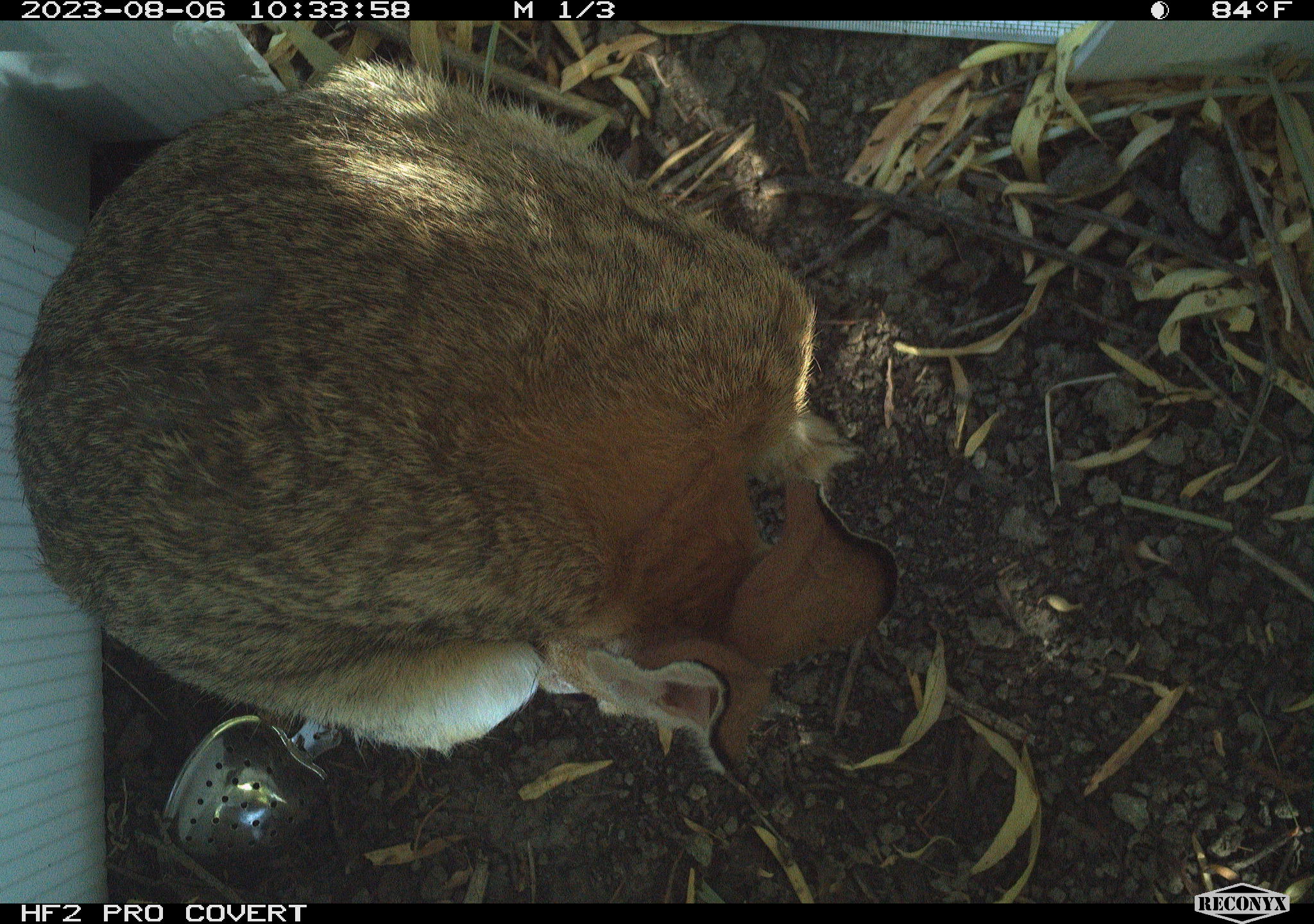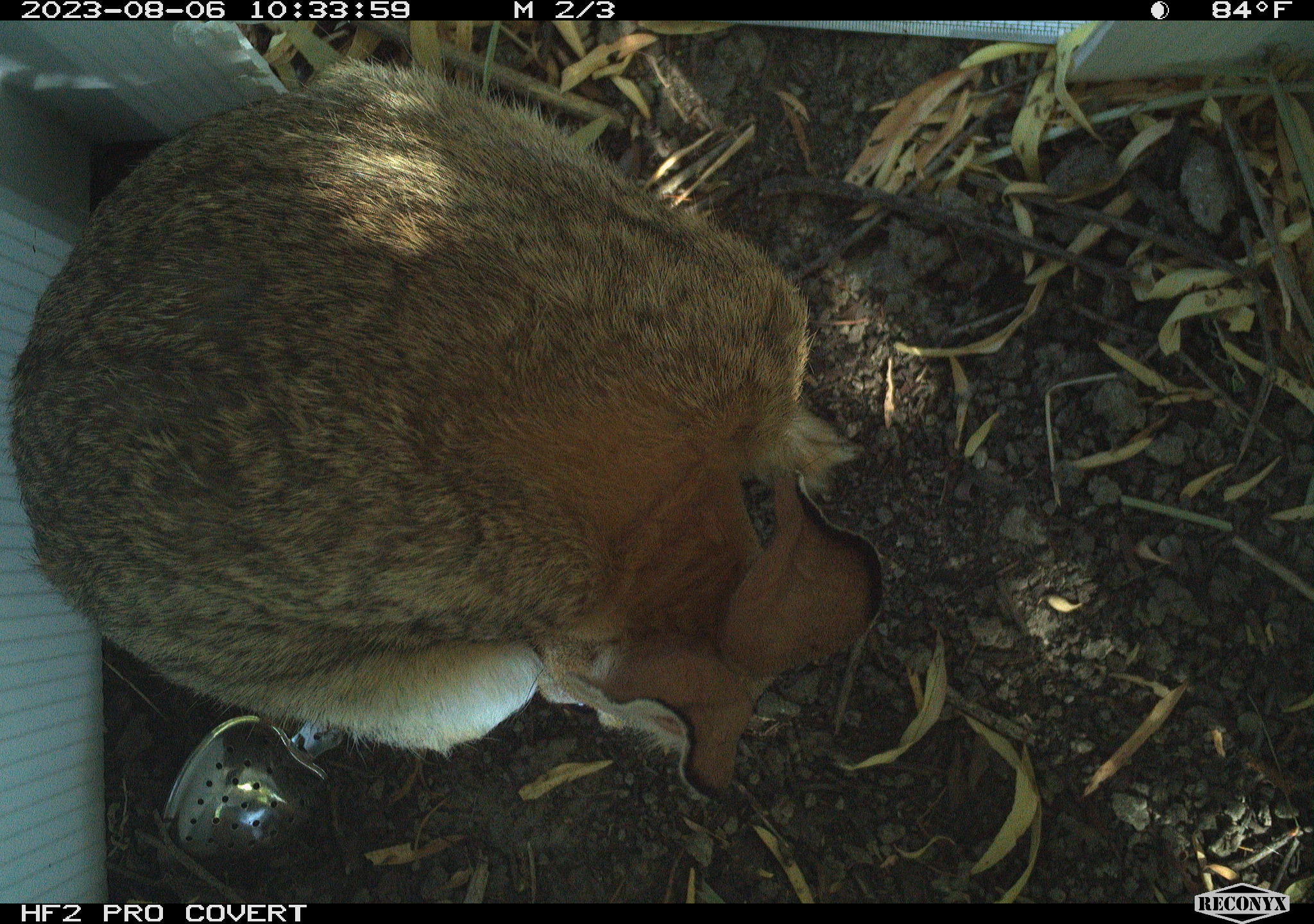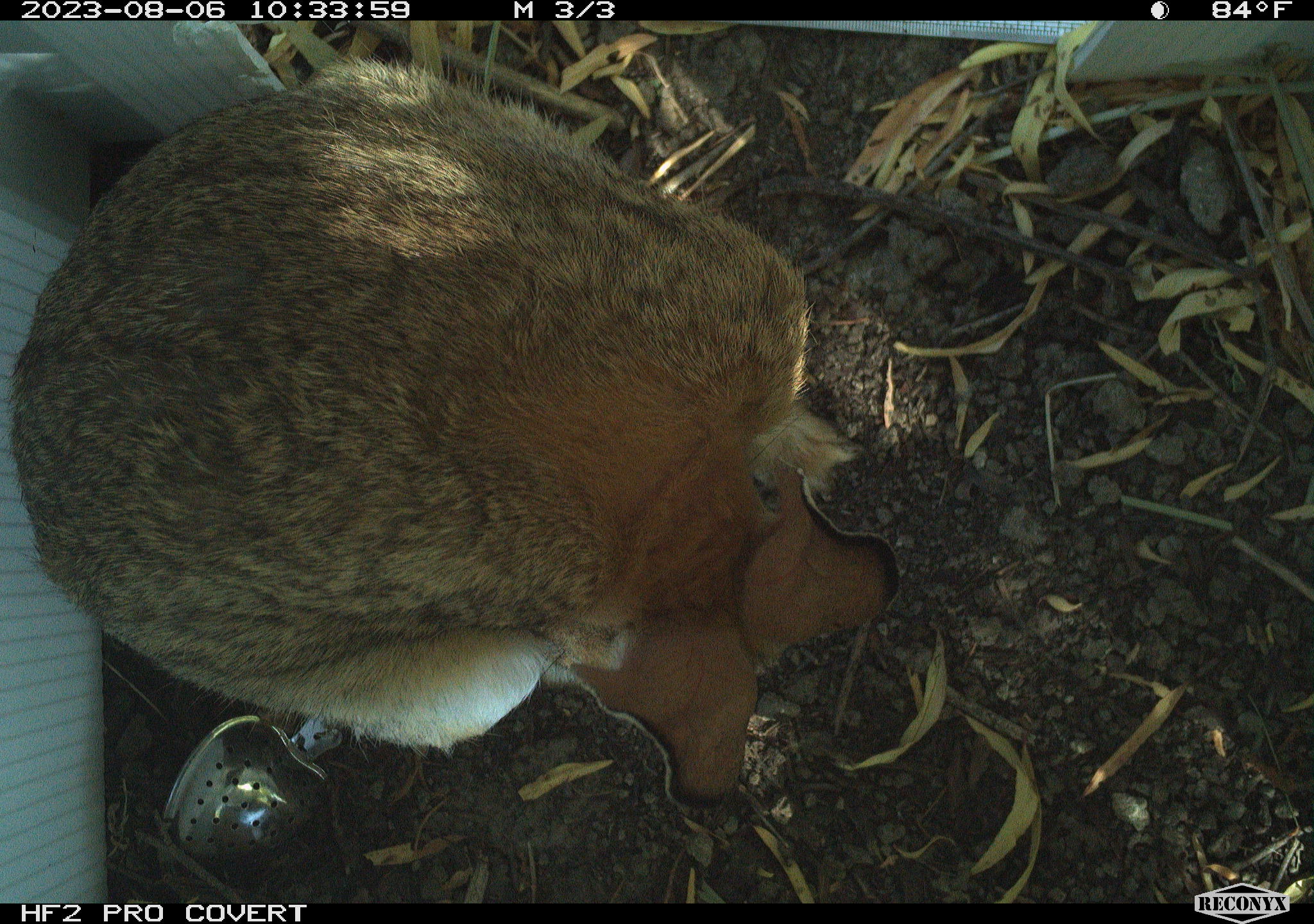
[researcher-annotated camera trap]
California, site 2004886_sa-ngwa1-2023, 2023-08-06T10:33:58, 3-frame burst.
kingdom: Animalia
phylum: Chordata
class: Mammalia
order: Lagomorpha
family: Leporidae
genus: Sylvilagus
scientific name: Sylvilagus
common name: cottontail rabbits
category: sylvilagus species